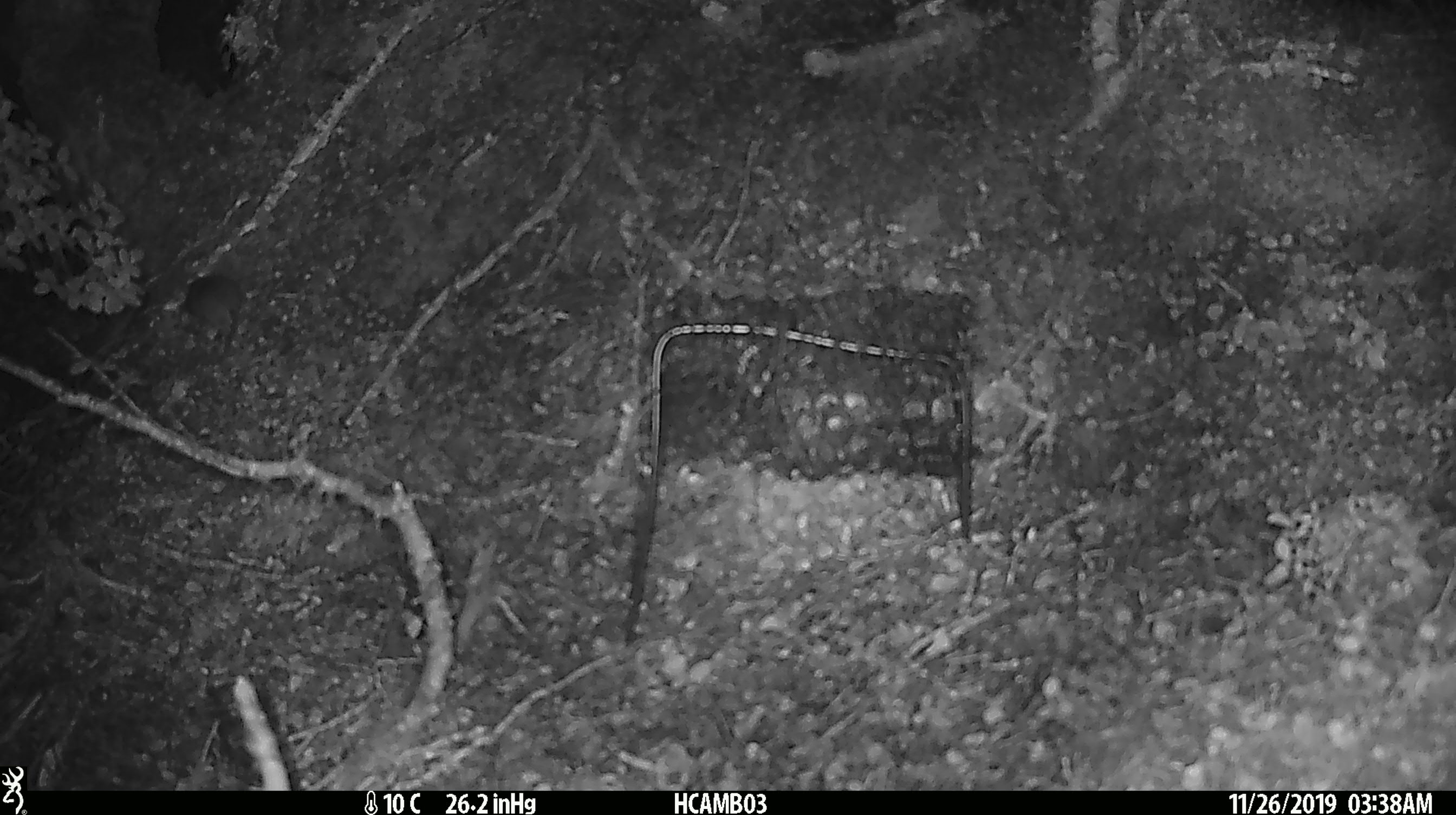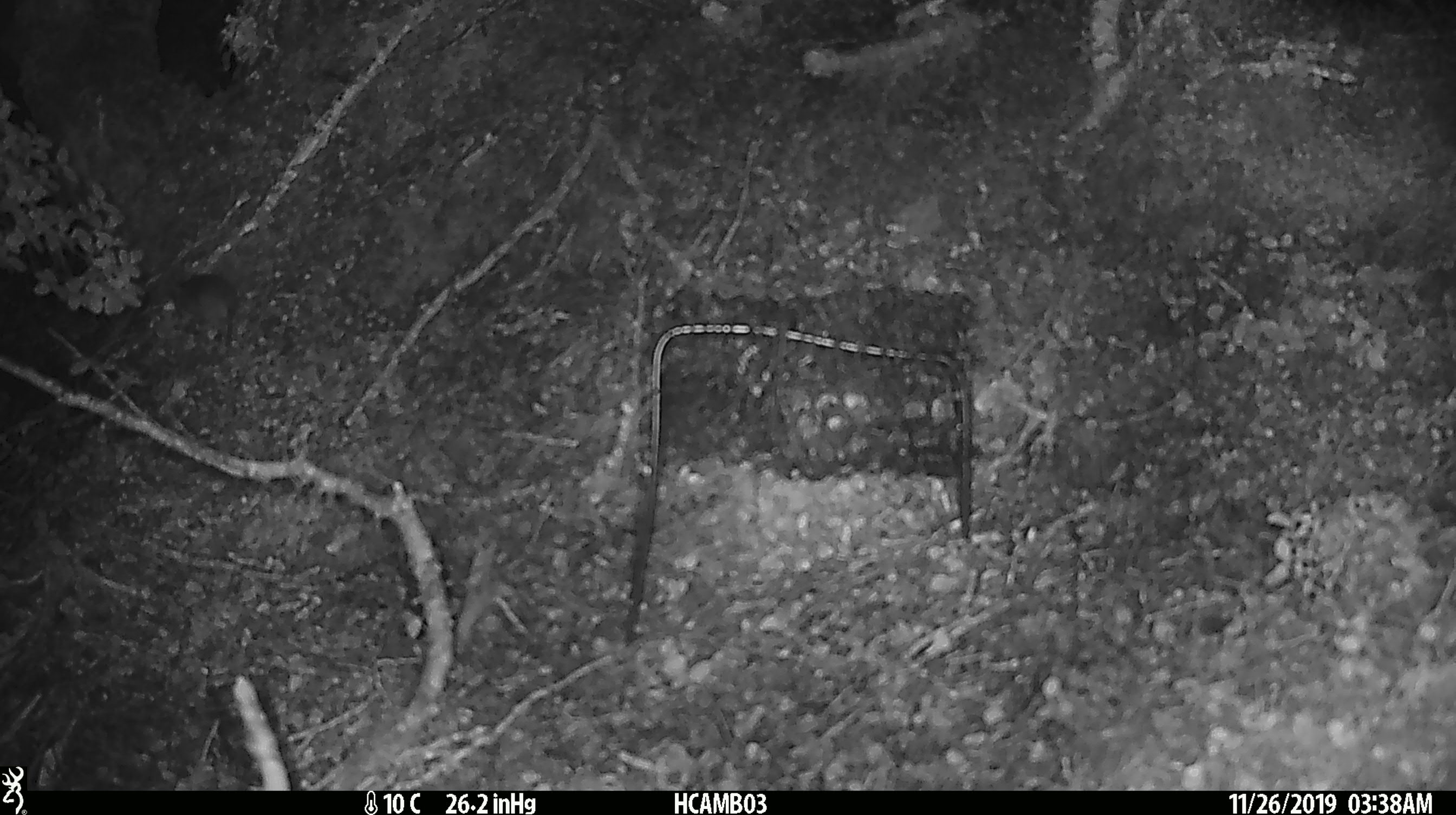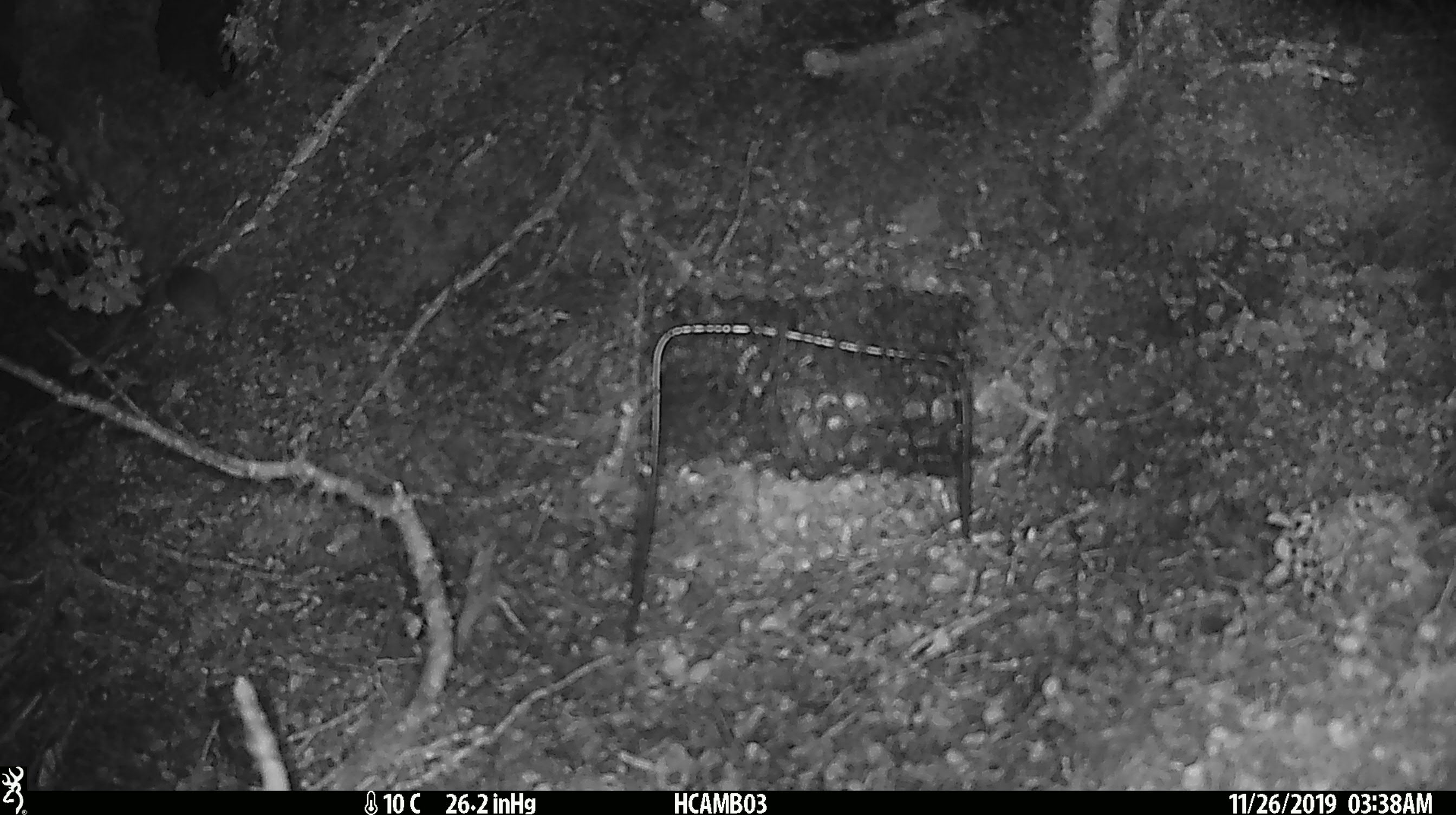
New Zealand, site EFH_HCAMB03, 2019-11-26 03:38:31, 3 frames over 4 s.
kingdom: Animalia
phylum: Chordata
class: Mammalia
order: Rodentia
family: Muridae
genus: Mus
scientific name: Mus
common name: mouse